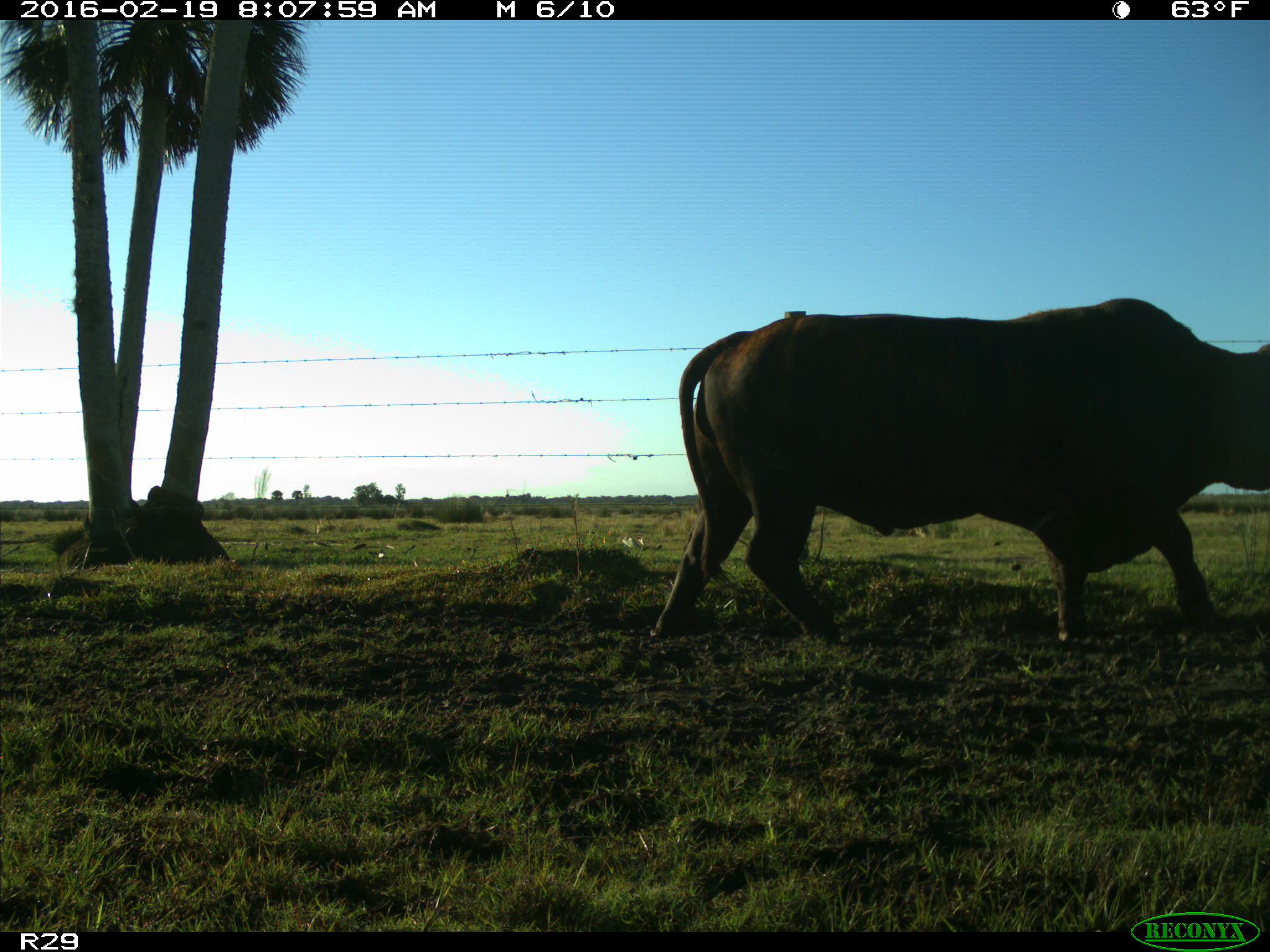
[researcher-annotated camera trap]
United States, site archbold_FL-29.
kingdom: Animalia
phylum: Chordata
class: Mammalia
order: Artiodactyla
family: Bovidae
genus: Bos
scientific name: Bos taurus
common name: domestic cow